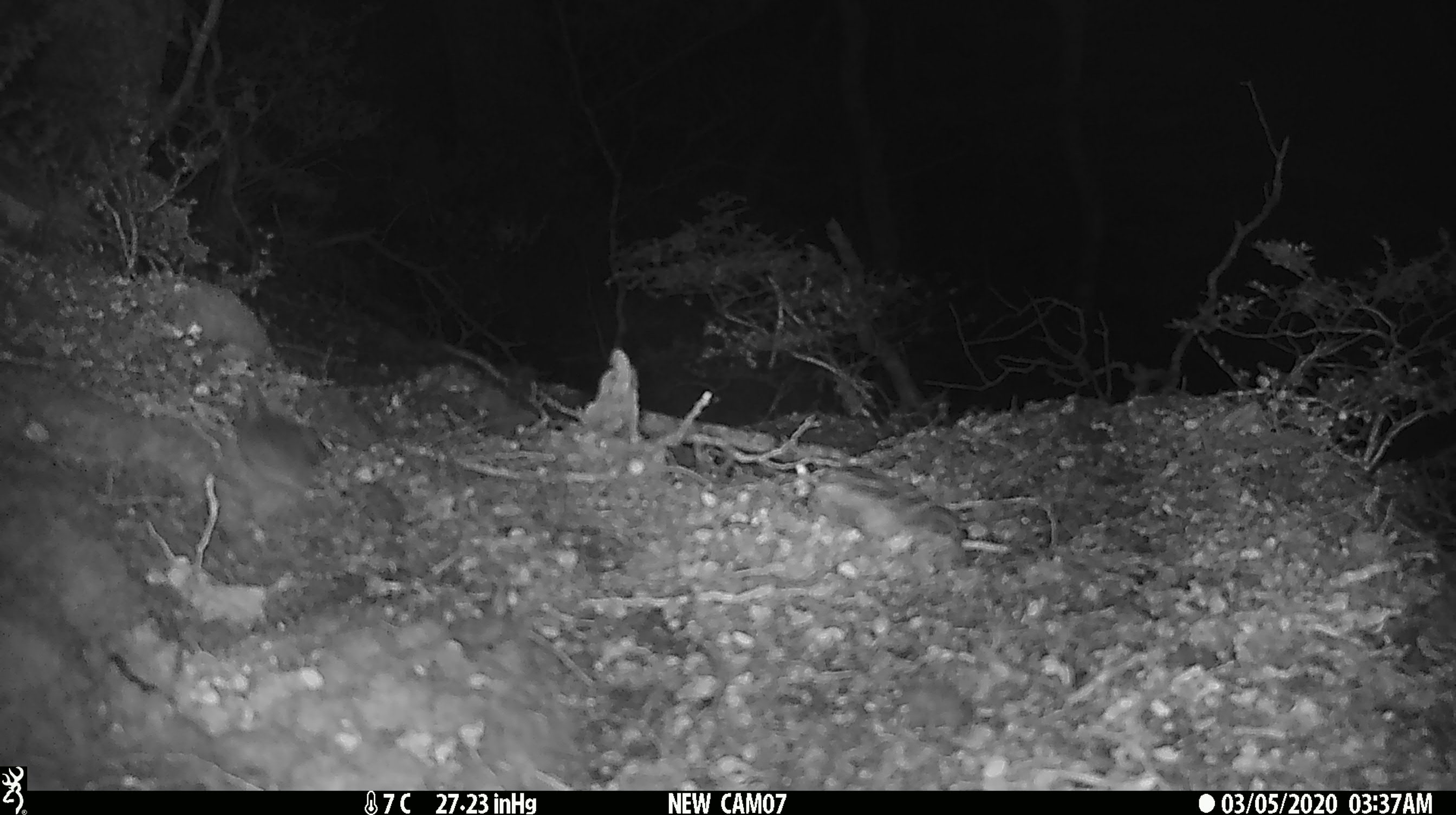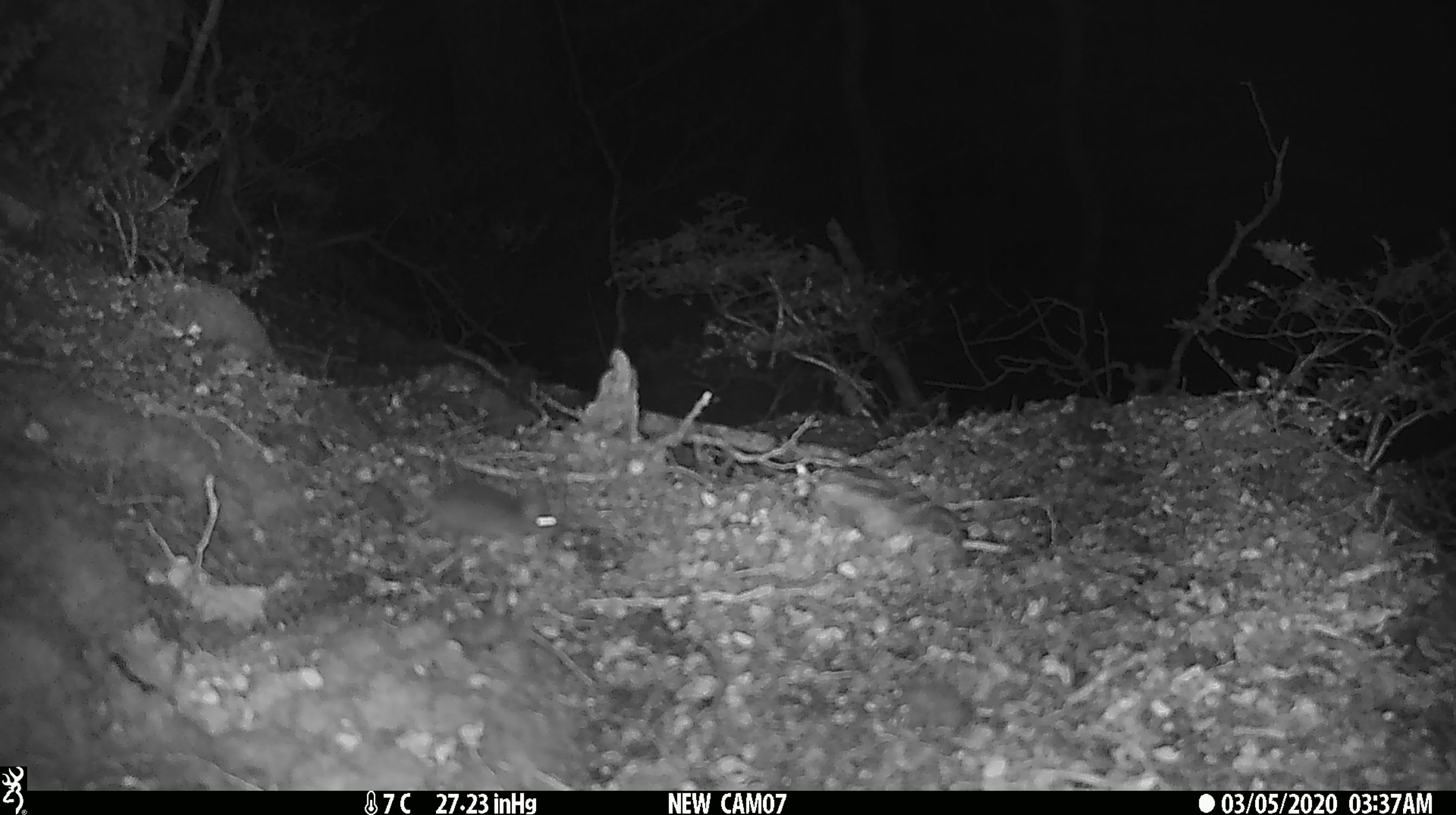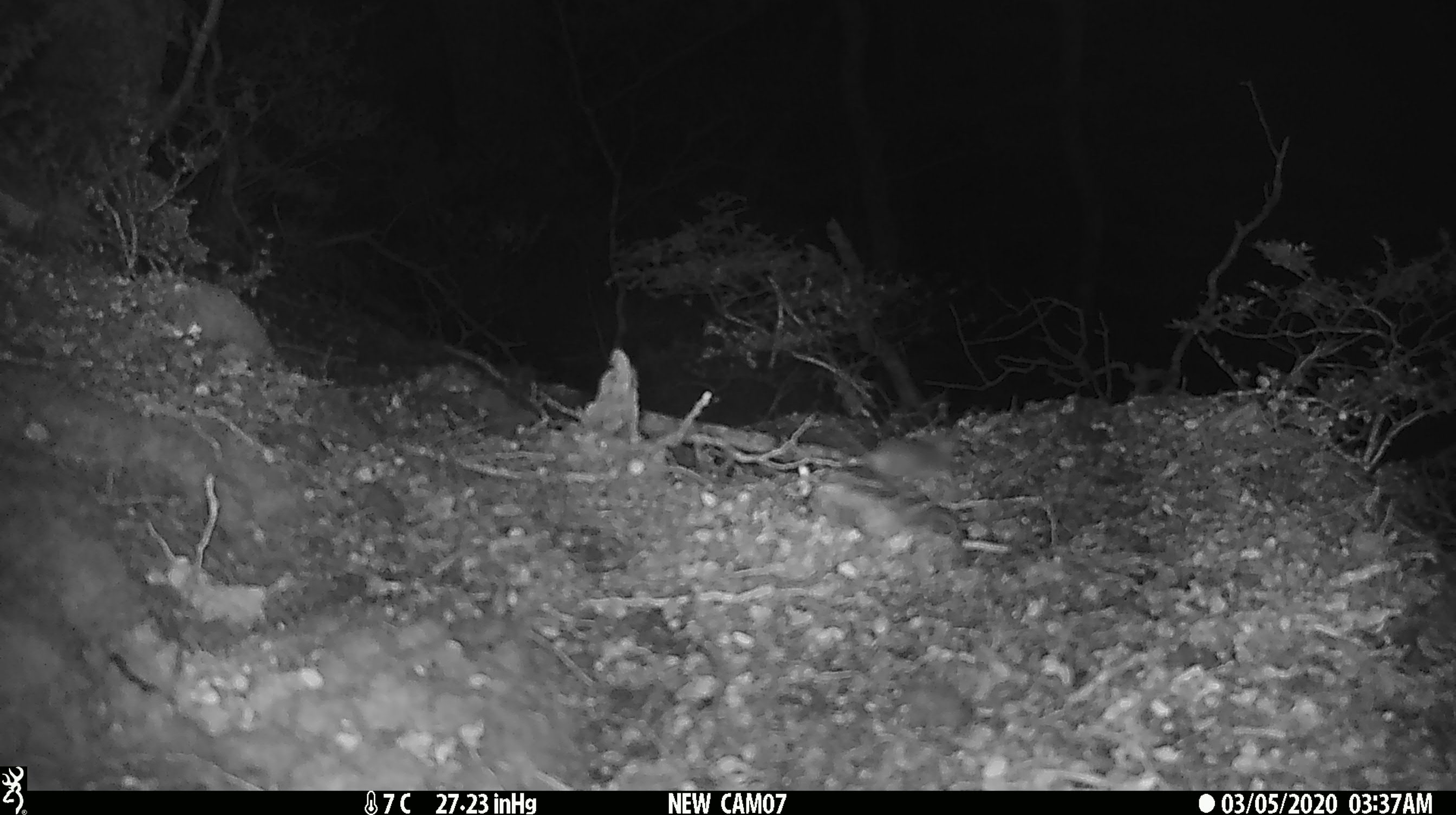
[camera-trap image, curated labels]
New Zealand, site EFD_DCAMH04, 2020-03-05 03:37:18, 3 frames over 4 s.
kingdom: Animalia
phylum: Chordata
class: Mammalia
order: Rodentia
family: Muridae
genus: Mus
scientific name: Mus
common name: mouse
Mouse (Mus).